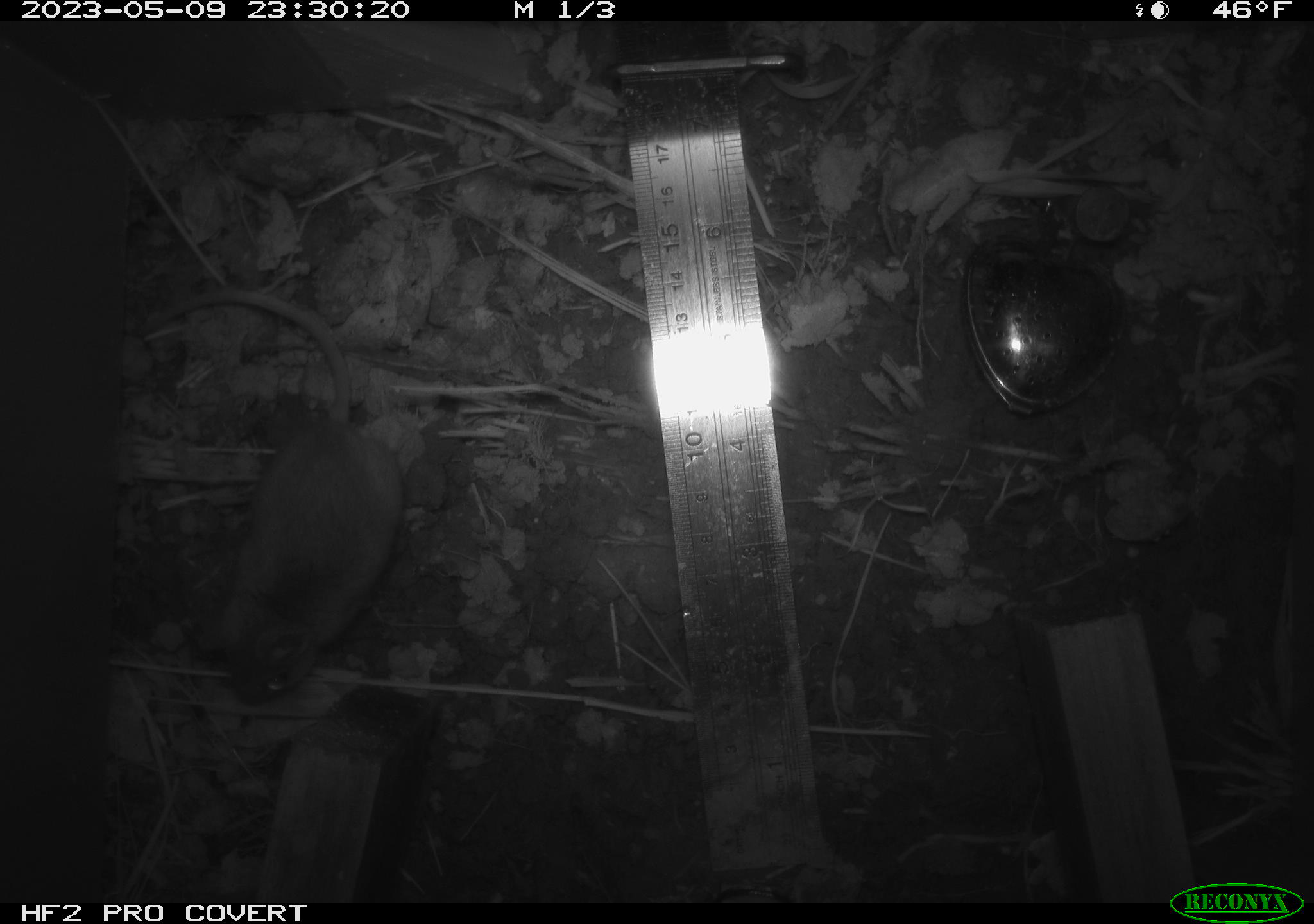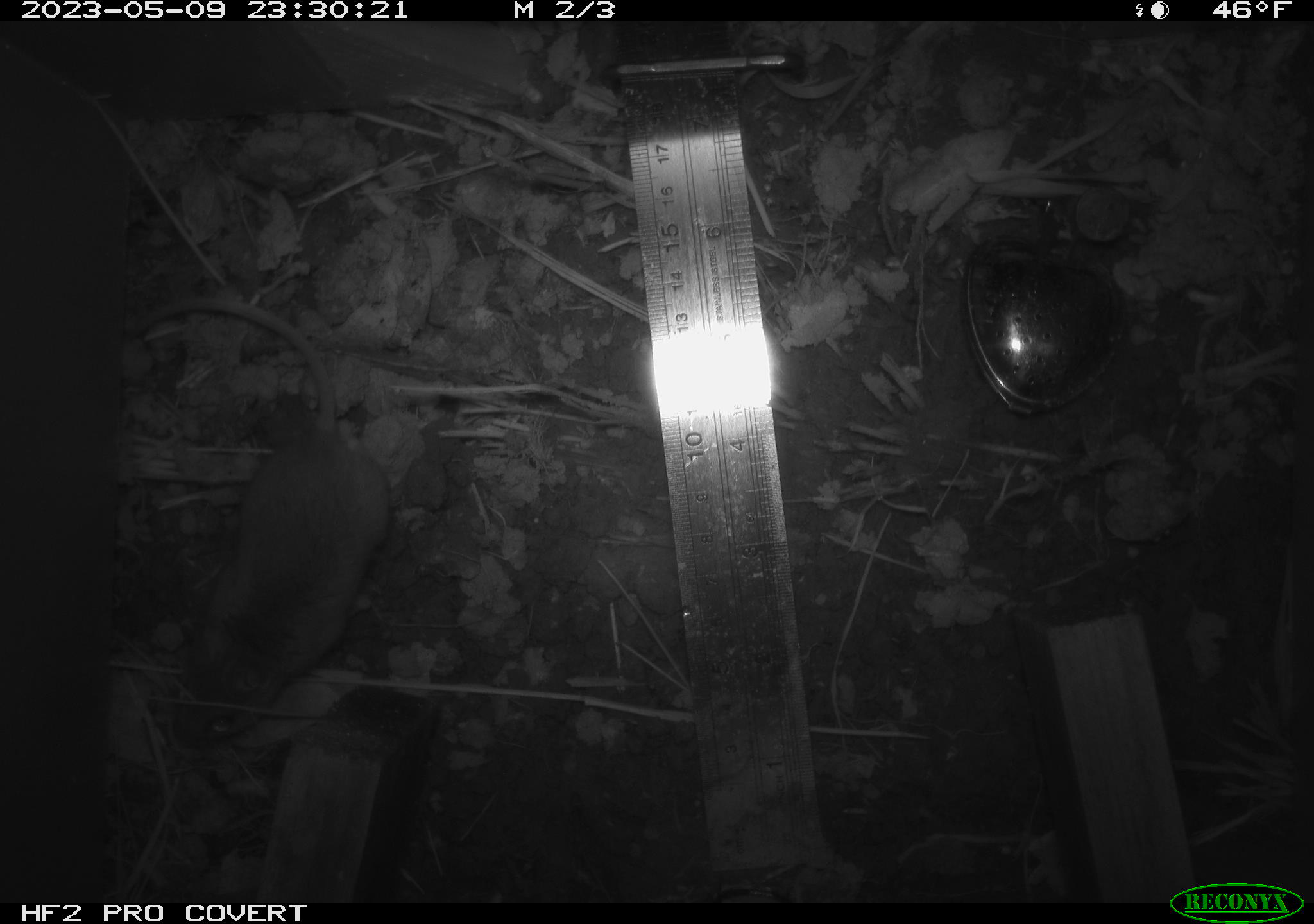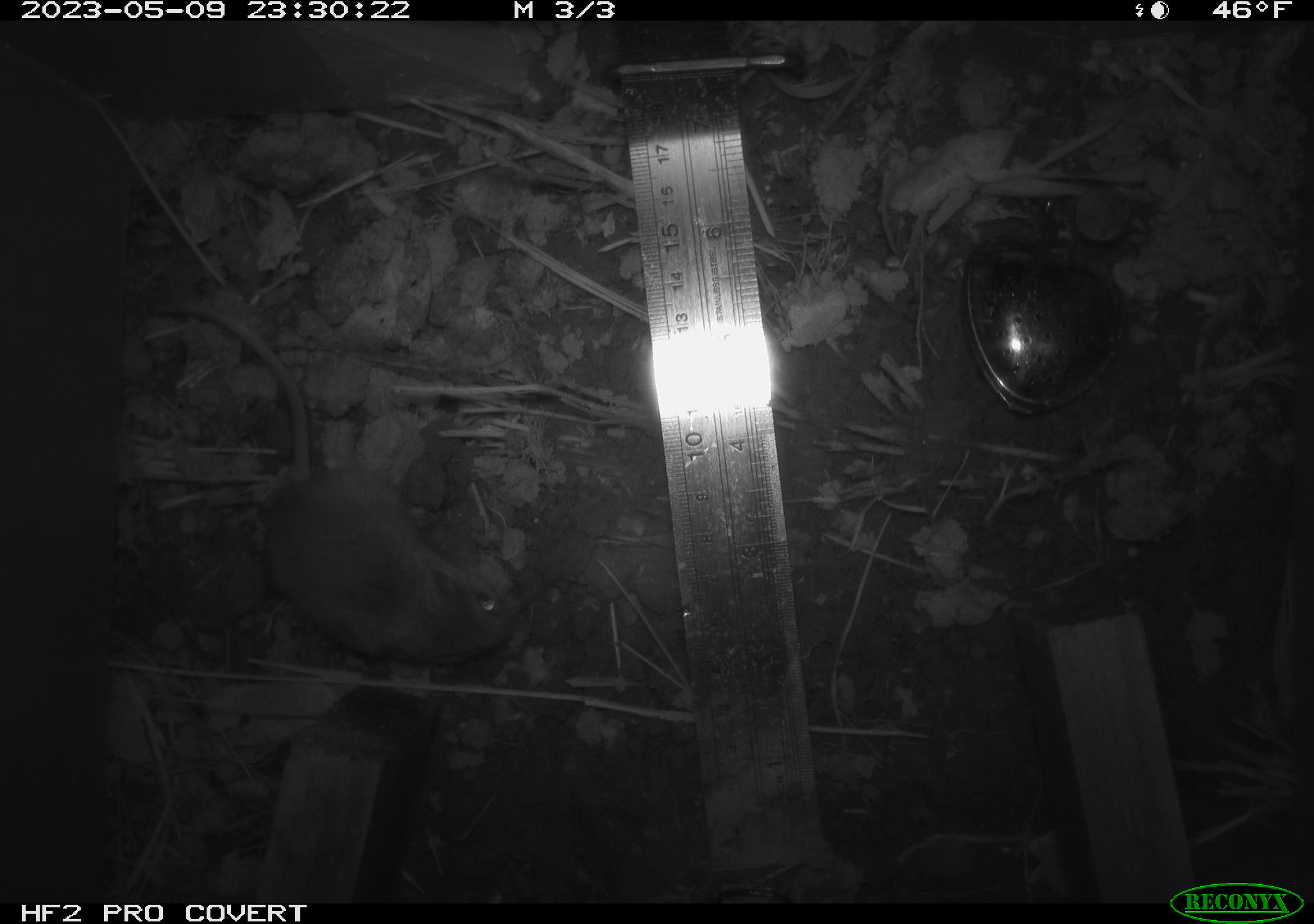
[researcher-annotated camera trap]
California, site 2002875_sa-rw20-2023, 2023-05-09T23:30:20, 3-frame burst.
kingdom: Animalia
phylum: Chordata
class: Mammalia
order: Rodentia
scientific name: Rodentia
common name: mouse species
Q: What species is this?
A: Mouse species (Rodentia).